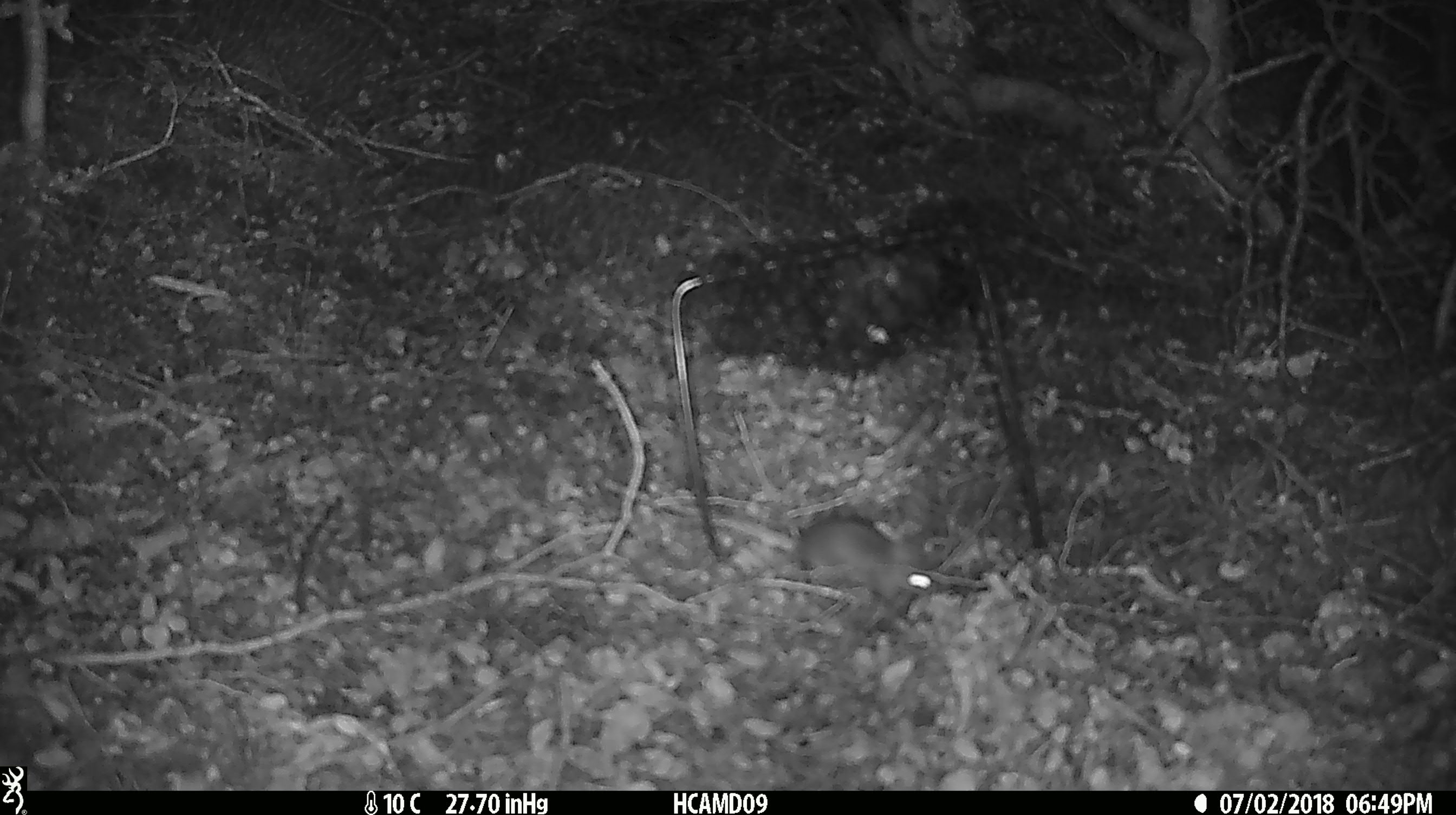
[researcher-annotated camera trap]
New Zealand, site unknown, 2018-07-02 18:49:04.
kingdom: Animalia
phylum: Chordata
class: Mammalia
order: Rodentia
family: Muridae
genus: Mus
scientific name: Mus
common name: mouse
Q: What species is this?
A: Mouse (Mus).